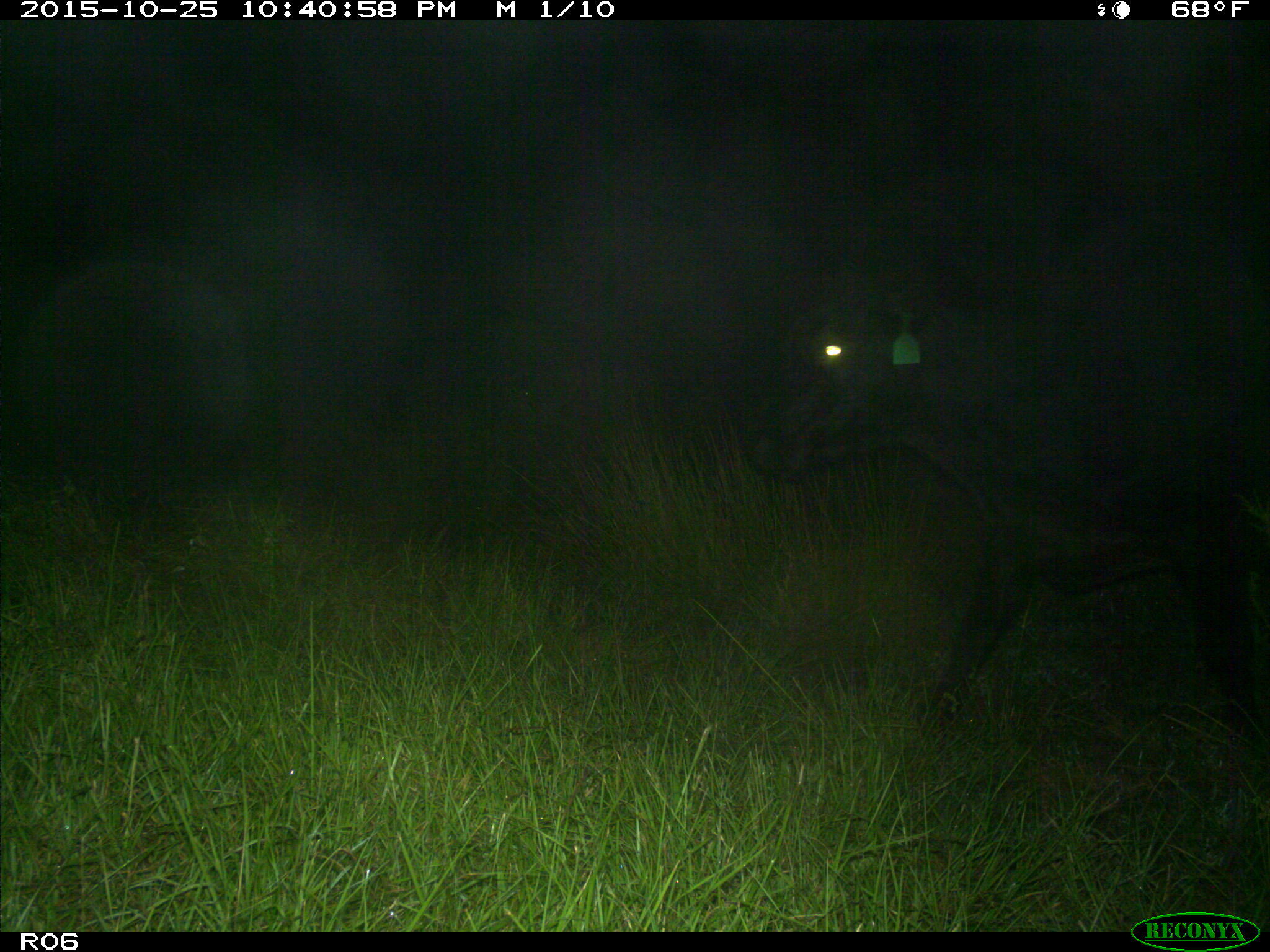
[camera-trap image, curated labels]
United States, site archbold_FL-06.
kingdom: Animalia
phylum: Chordata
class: Mammalia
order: Artiodactyla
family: Bovidae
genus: Bos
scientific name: Bos taurus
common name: domestic cow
Bos taurus (domestic cow).